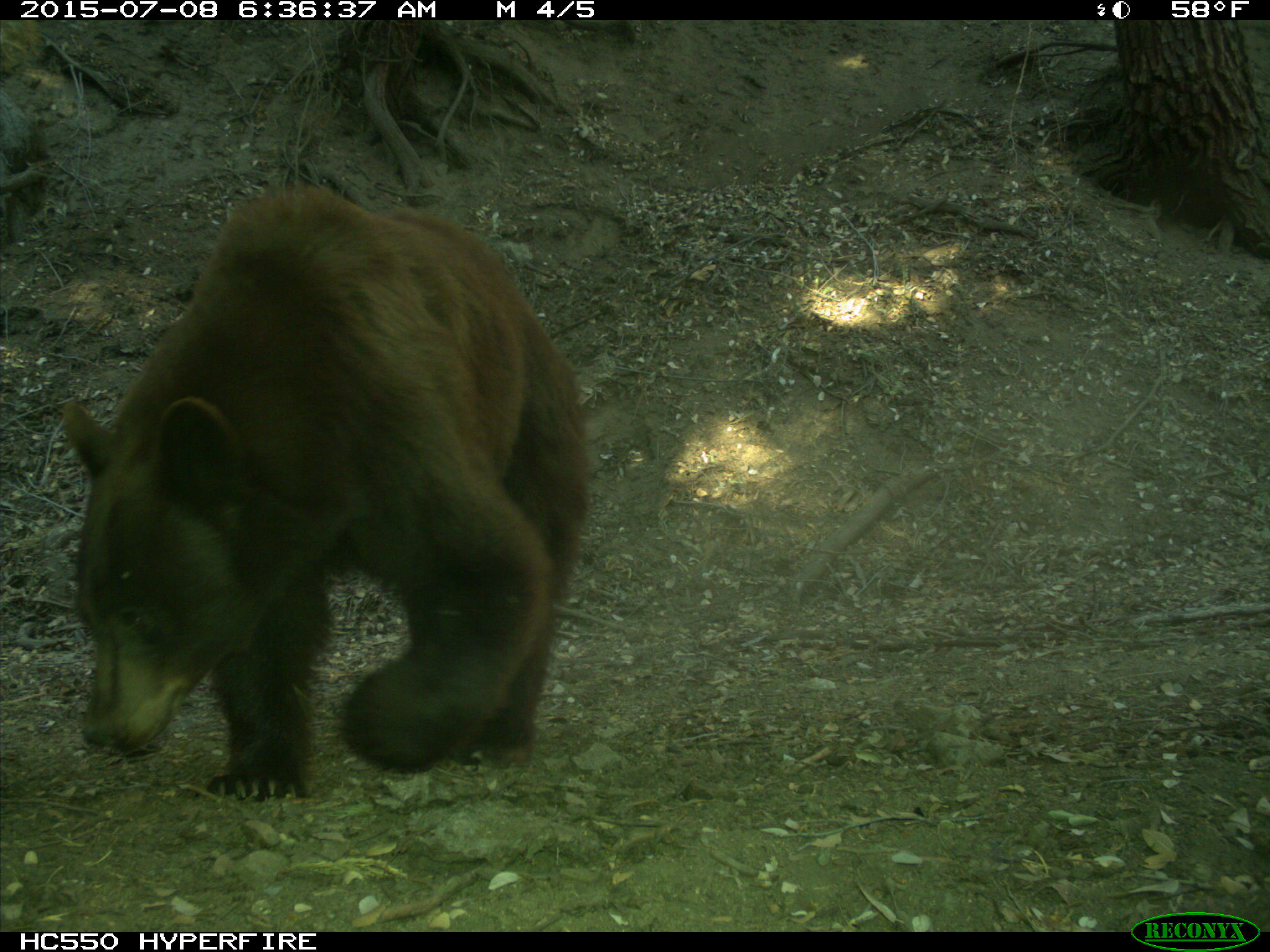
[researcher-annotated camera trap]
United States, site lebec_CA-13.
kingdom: Animalia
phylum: Chordata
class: Mammalia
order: Carnivora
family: Ursidae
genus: Ursus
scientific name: Ursus americanus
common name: american black bear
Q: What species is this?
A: Ursus americanus (american black bear).